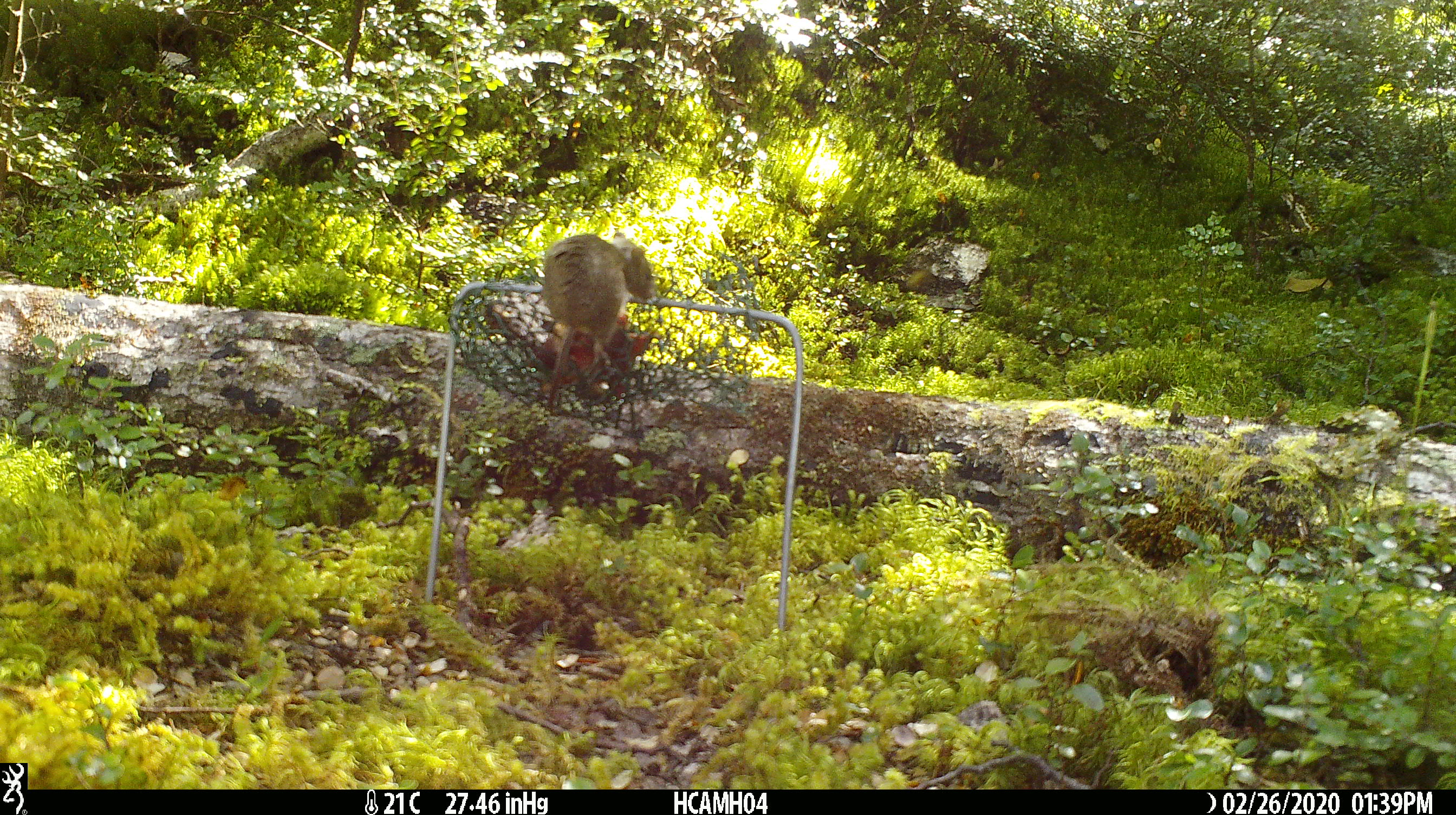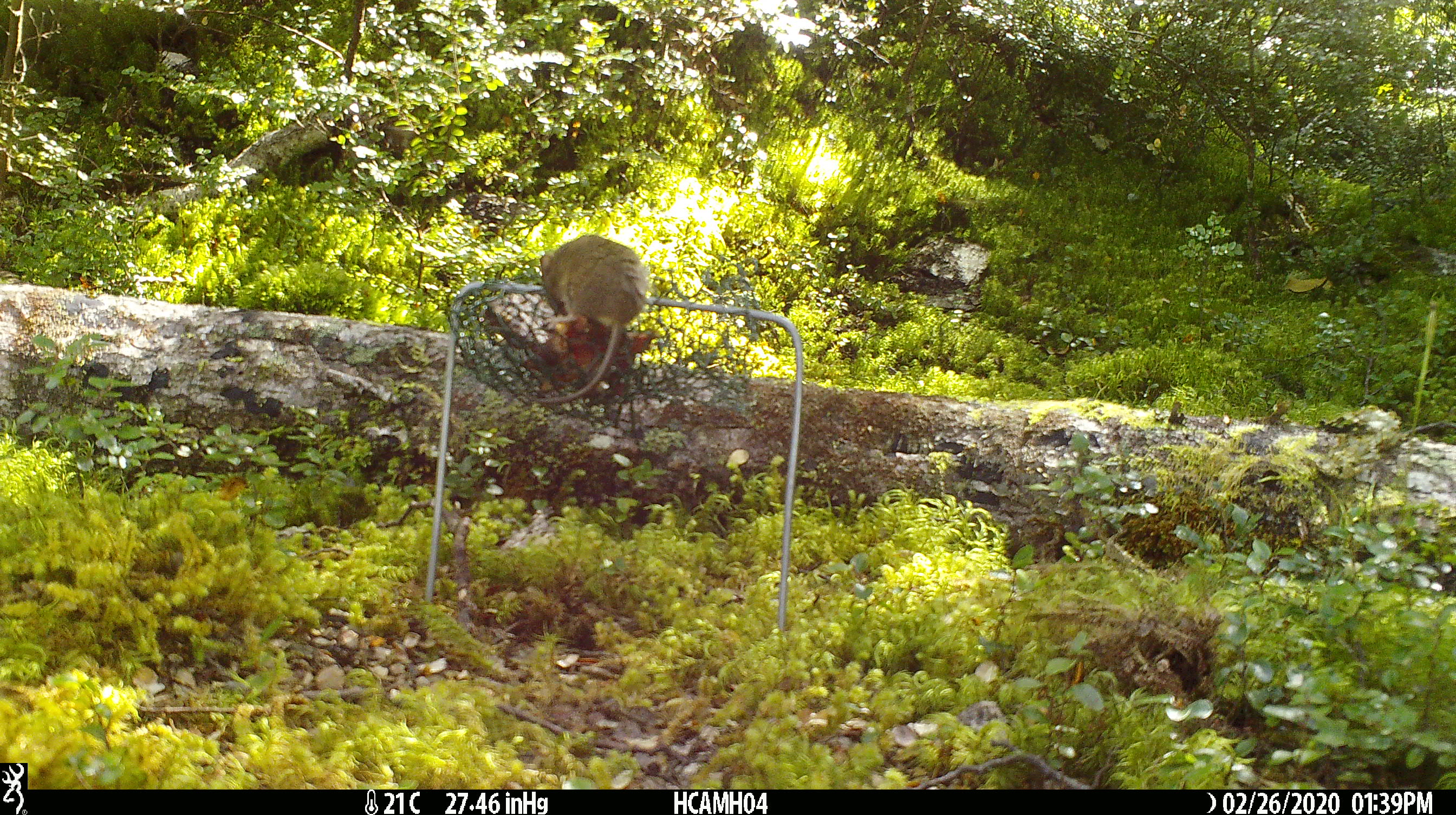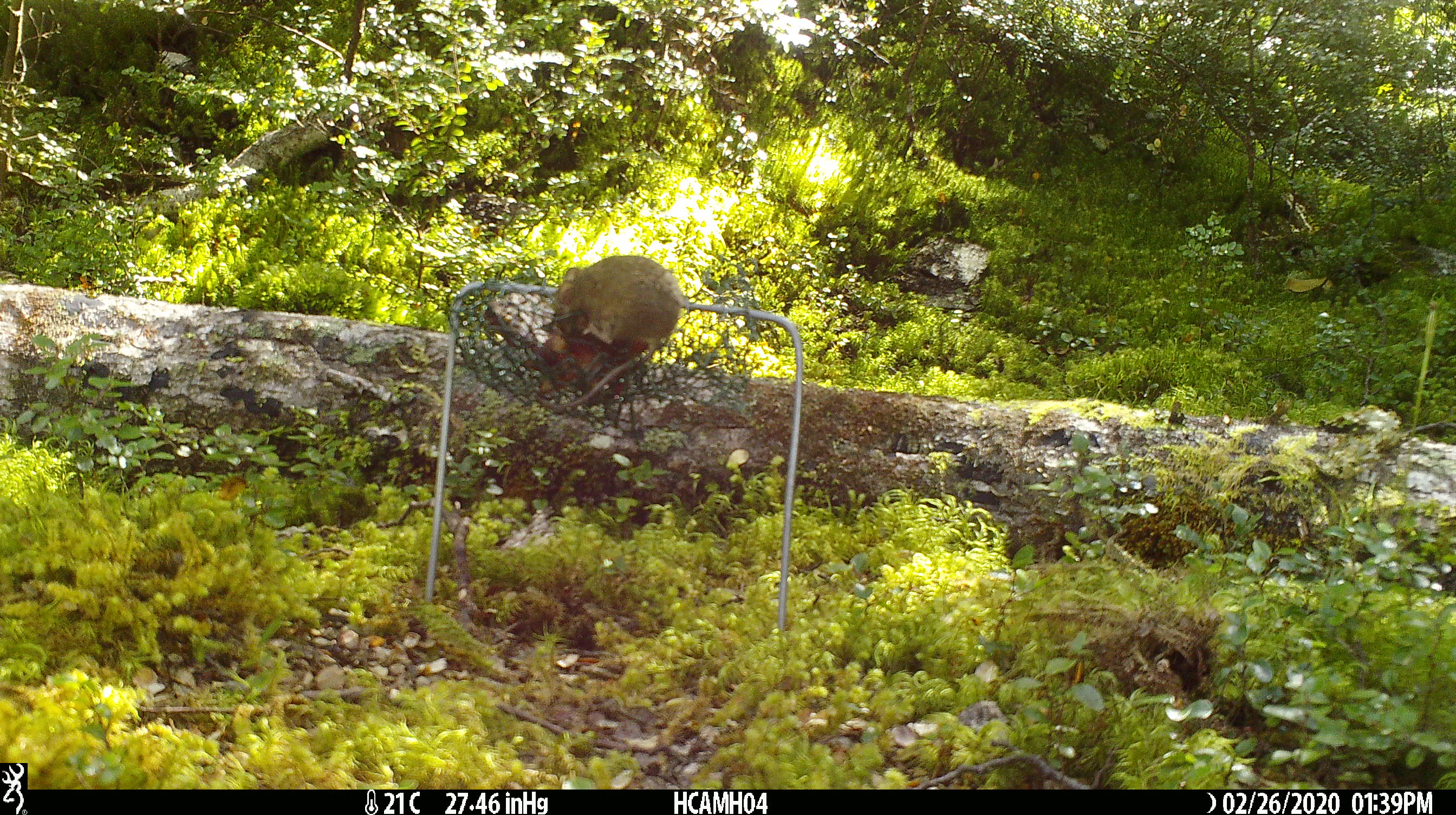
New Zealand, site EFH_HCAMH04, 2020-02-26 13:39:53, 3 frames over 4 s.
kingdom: Animalia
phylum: Chordata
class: Mammalia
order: Rodentia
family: Muridae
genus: Mus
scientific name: Mus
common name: mouse